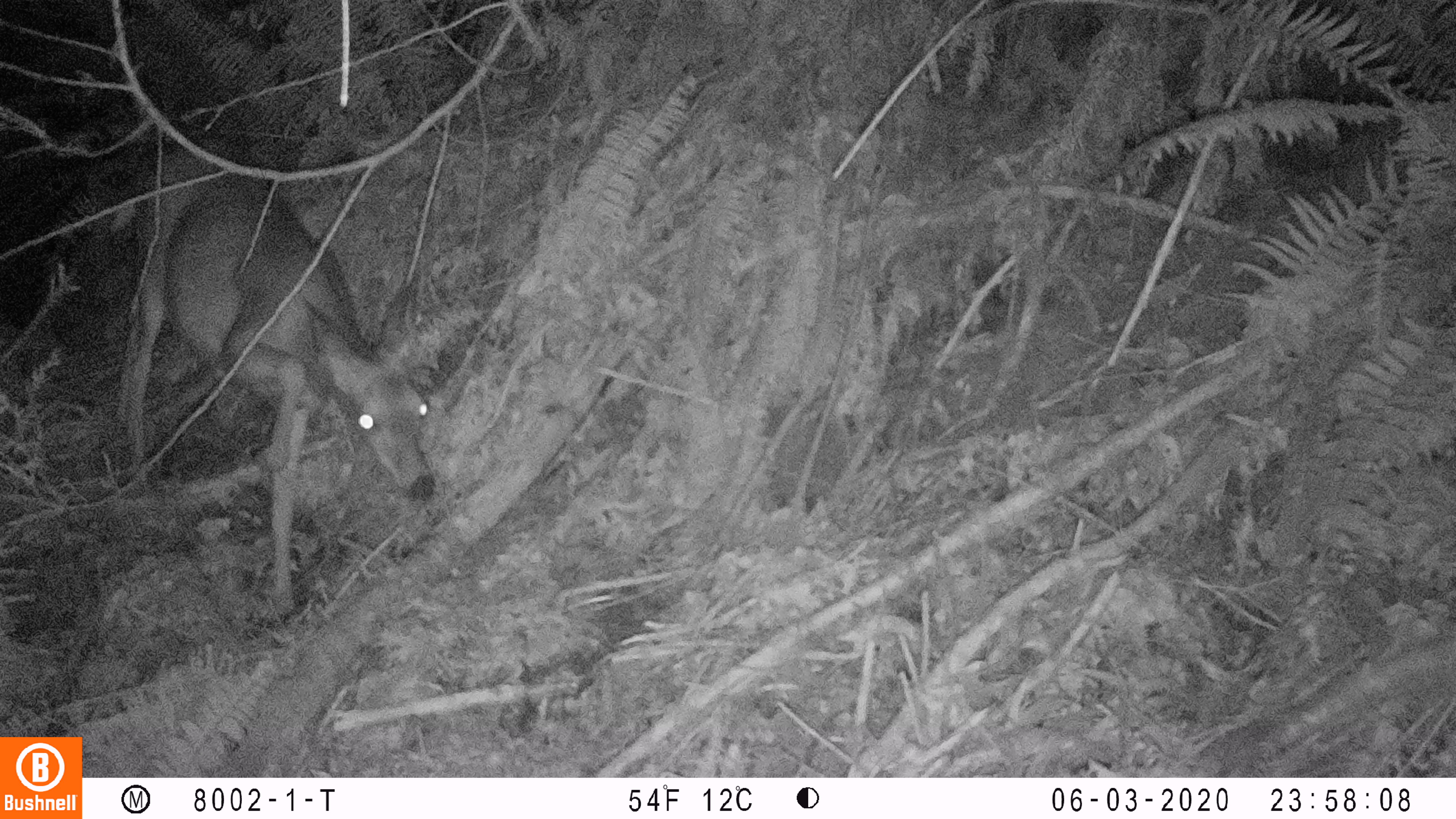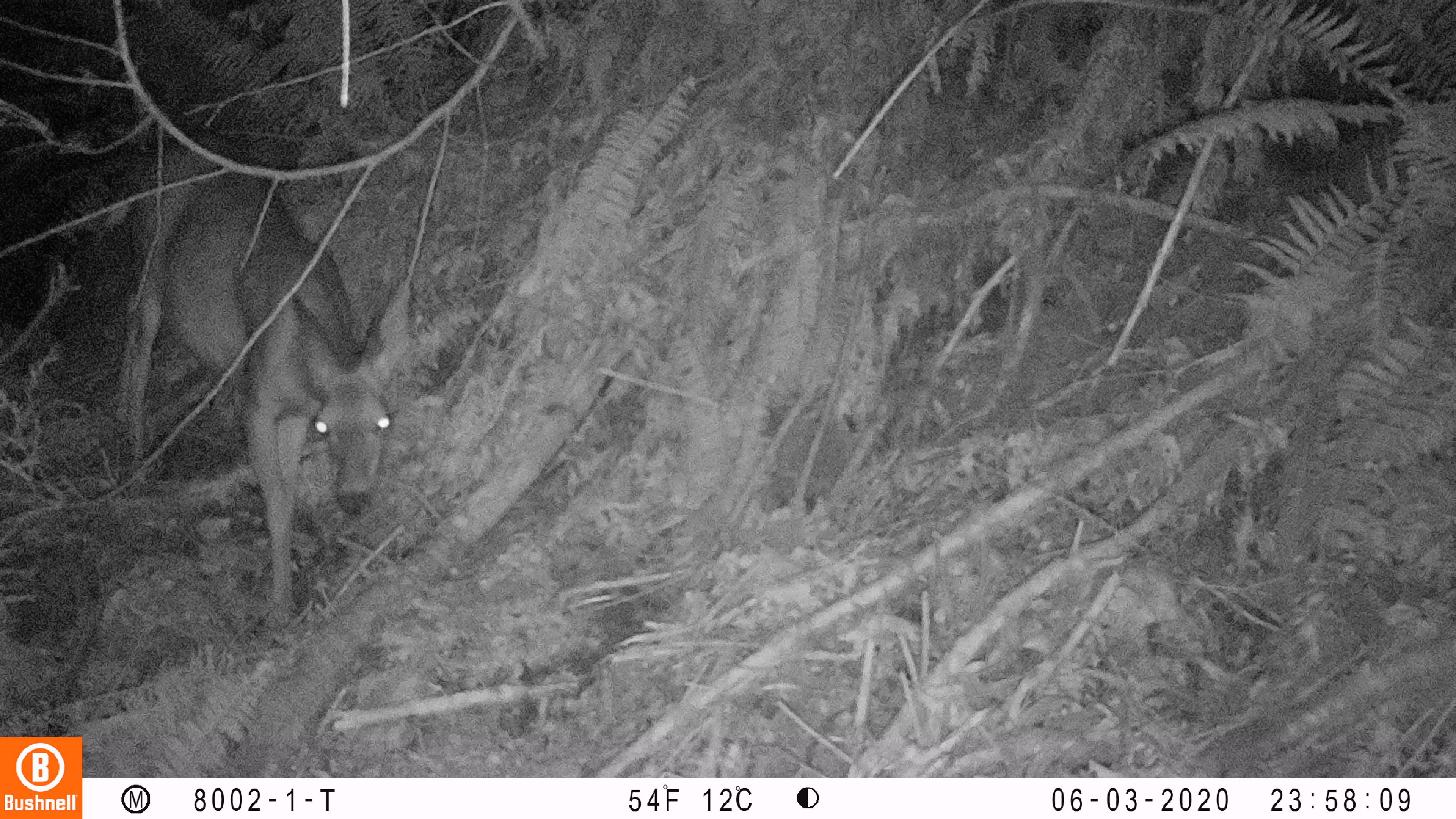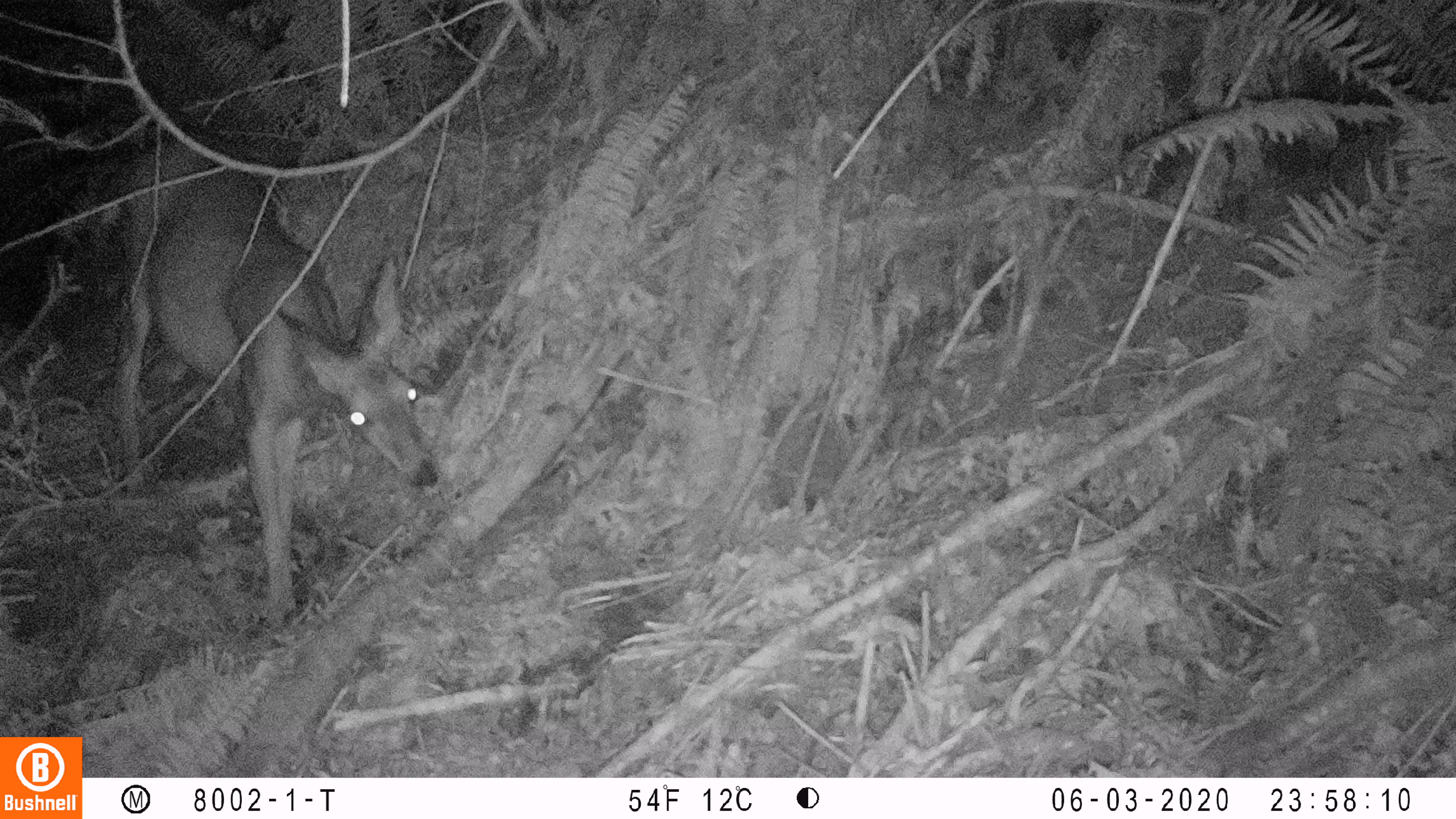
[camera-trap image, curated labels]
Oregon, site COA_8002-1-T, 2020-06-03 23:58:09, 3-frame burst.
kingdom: Animalia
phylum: Chordata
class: Mammalia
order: Artiodactyla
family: Cervidae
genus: Odocoileus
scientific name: Odocoileus hemionus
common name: black-tailed deer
Black-tailed deer (Odocoileus hemionus).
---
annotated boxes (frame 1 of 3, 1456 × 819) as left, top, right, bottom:
black-tailed deer: 112, 124, 463, 626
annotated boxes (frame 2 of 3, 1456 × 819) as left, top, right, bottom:
black-tailed deer: 120, 131, 427, 643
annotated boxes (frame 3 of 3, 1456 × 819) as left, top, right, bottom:
black-tailed deer: 112, 125, 452, 626